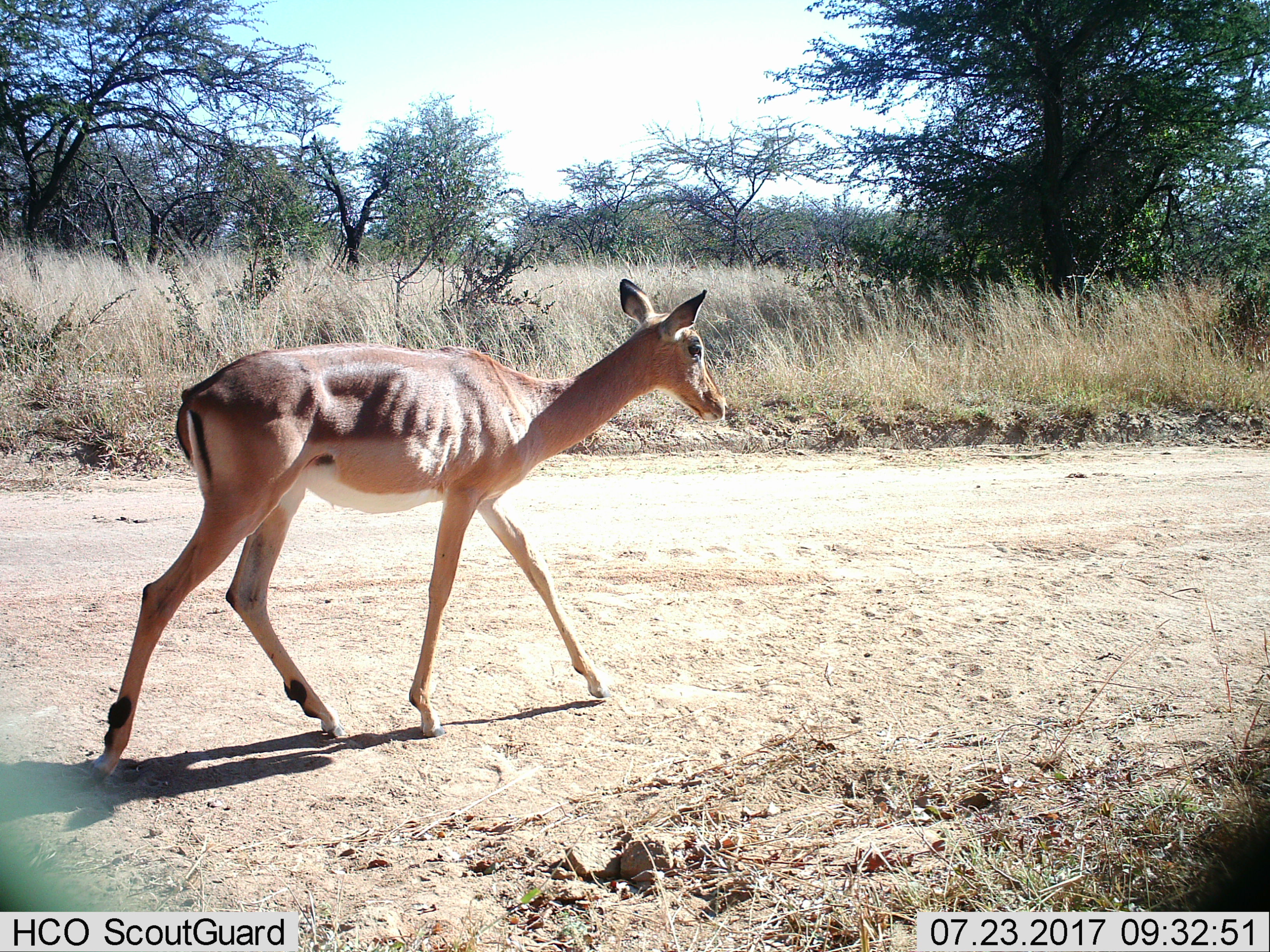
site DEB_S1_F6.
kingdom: Animalia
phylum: Chordata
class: Mammalia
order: Artiodactyla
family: Bovidae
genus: Aepyceros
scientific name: Aepyceros melampus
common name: impala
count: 1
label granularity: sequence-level